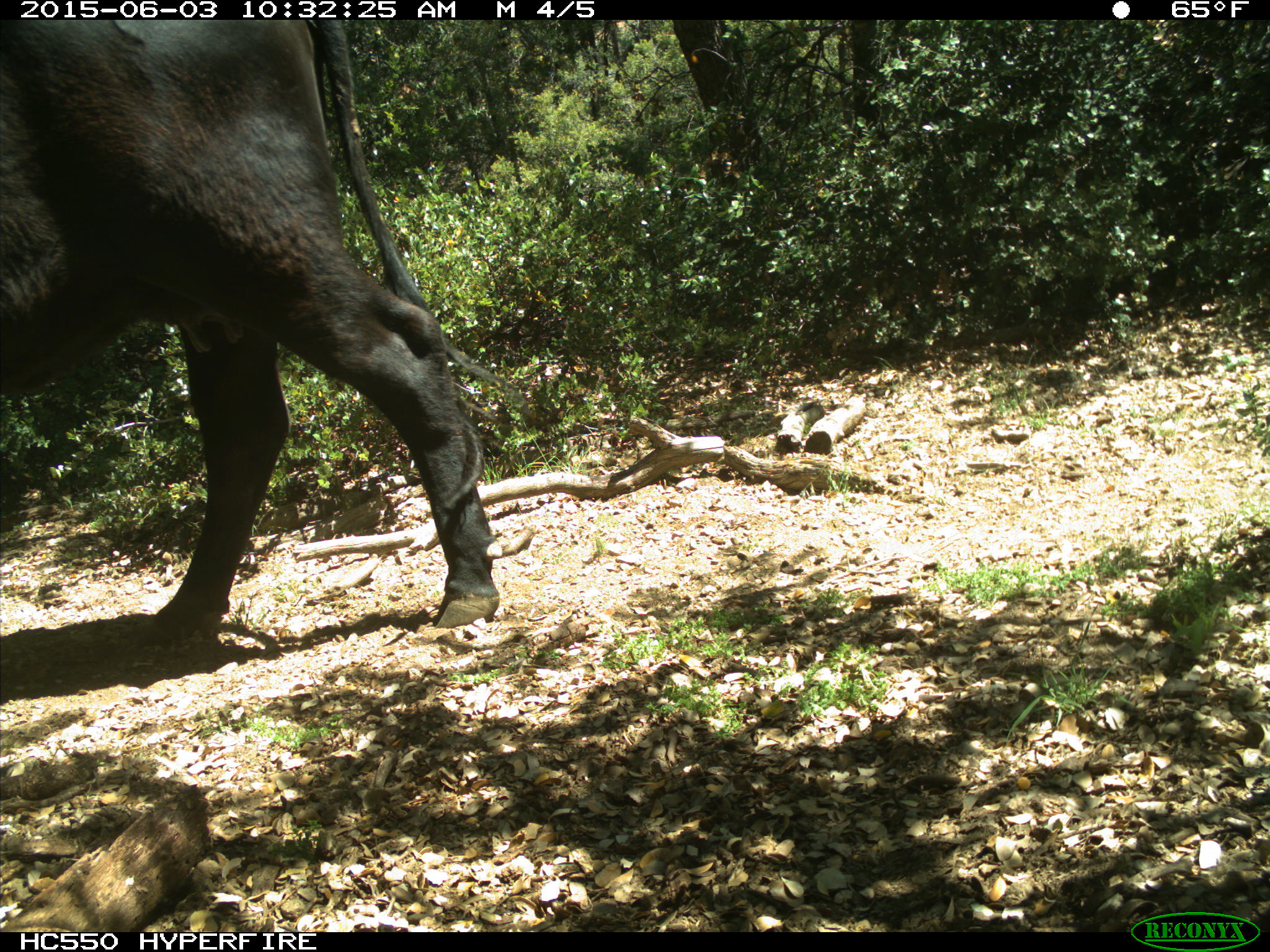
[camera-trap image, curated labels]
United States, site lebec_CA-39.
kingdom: Animalia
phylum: Chordata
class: Mammalia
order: Artiodactyla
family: Bovidae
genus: Bos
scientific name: Bos taurus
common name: domestic cow